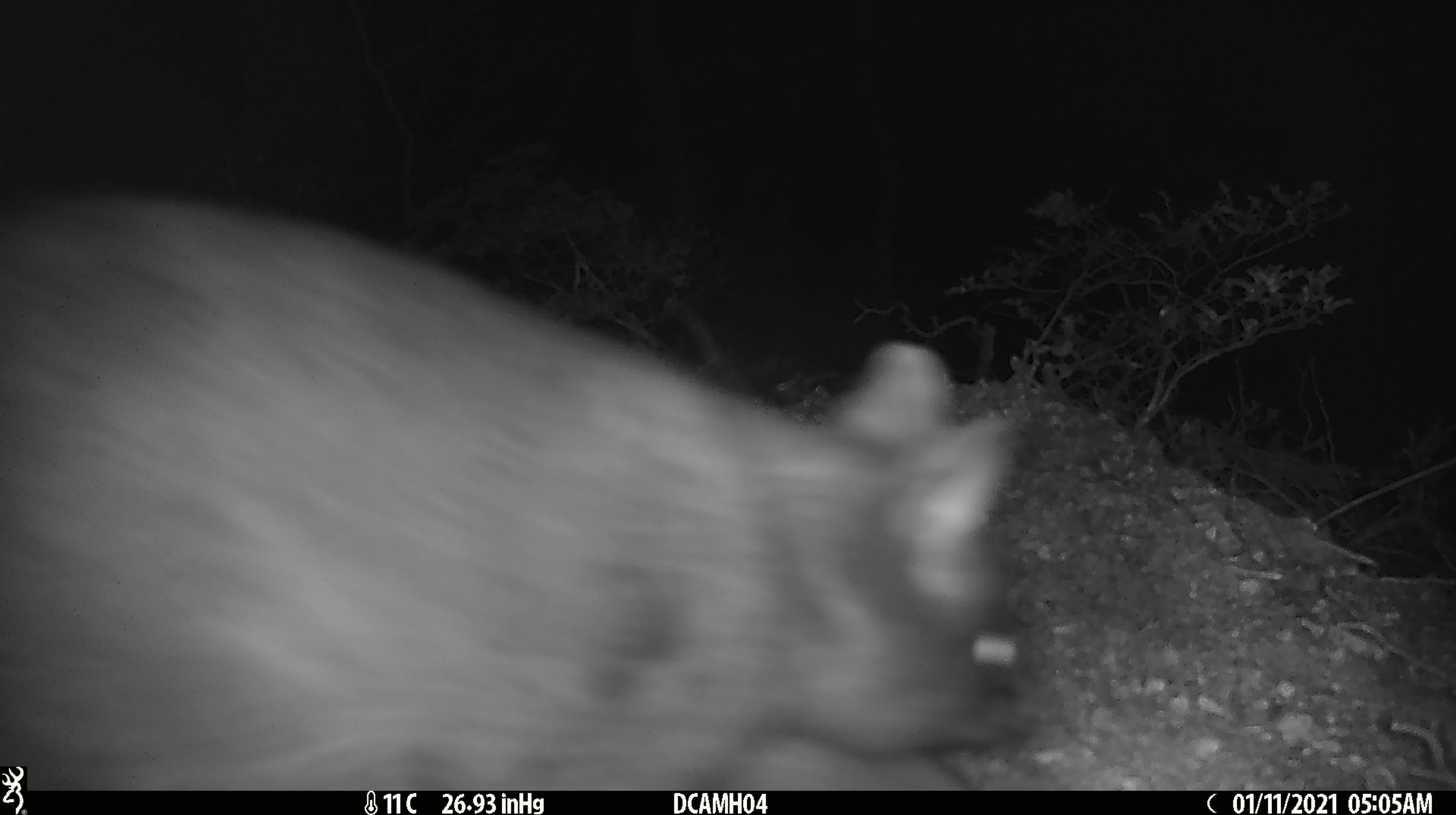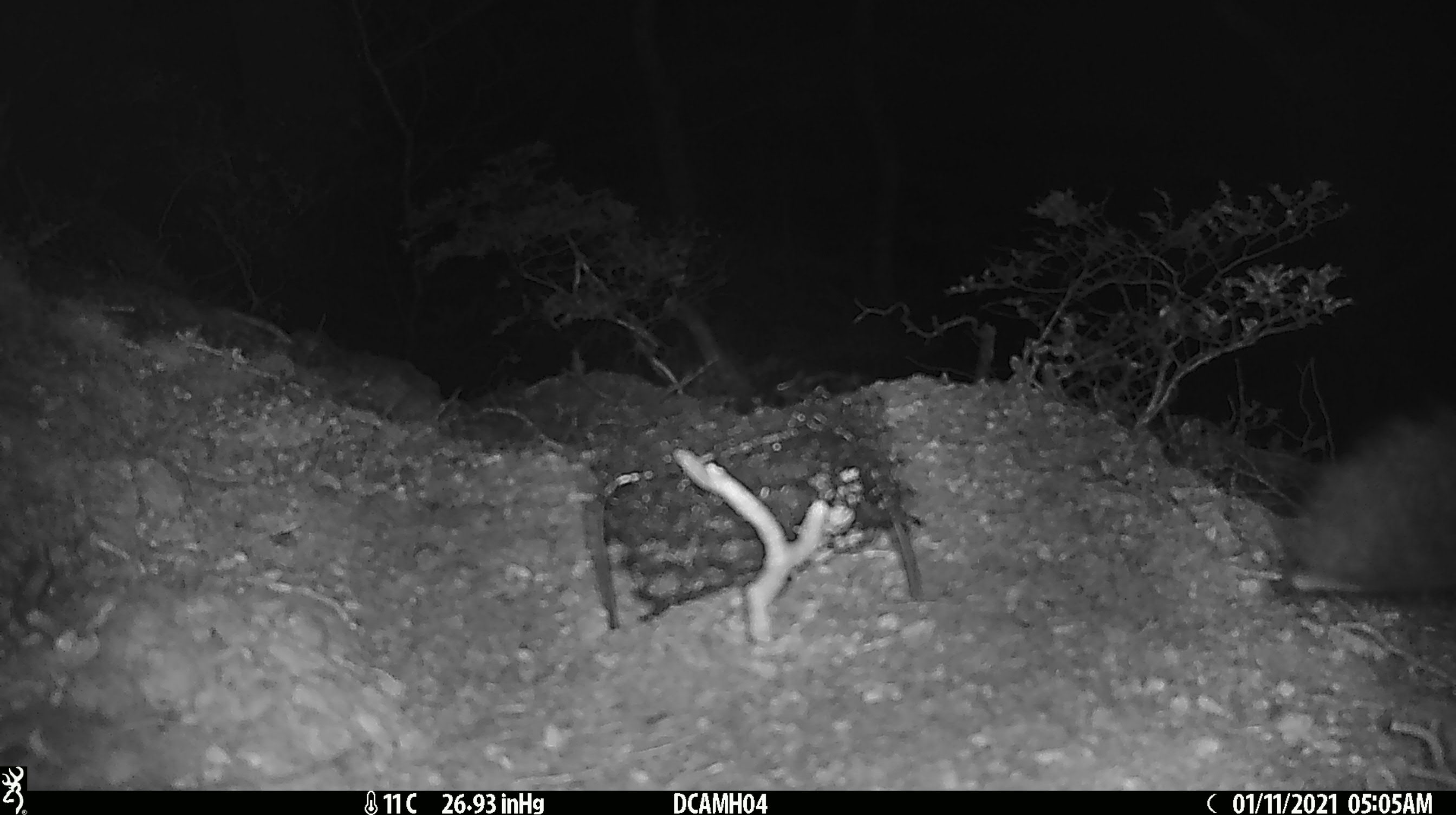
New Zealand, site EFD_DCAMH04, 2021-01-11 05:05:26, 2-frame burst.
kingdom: Animalia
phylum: Chordata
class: Mammalia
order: Diprotodontia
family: Phalangeridae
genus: Trichosurus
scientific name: Trichosurus vulpecula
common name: common brushtail possum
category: possum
Possum (common brushtail possum) (Trichosurus vulpecula).